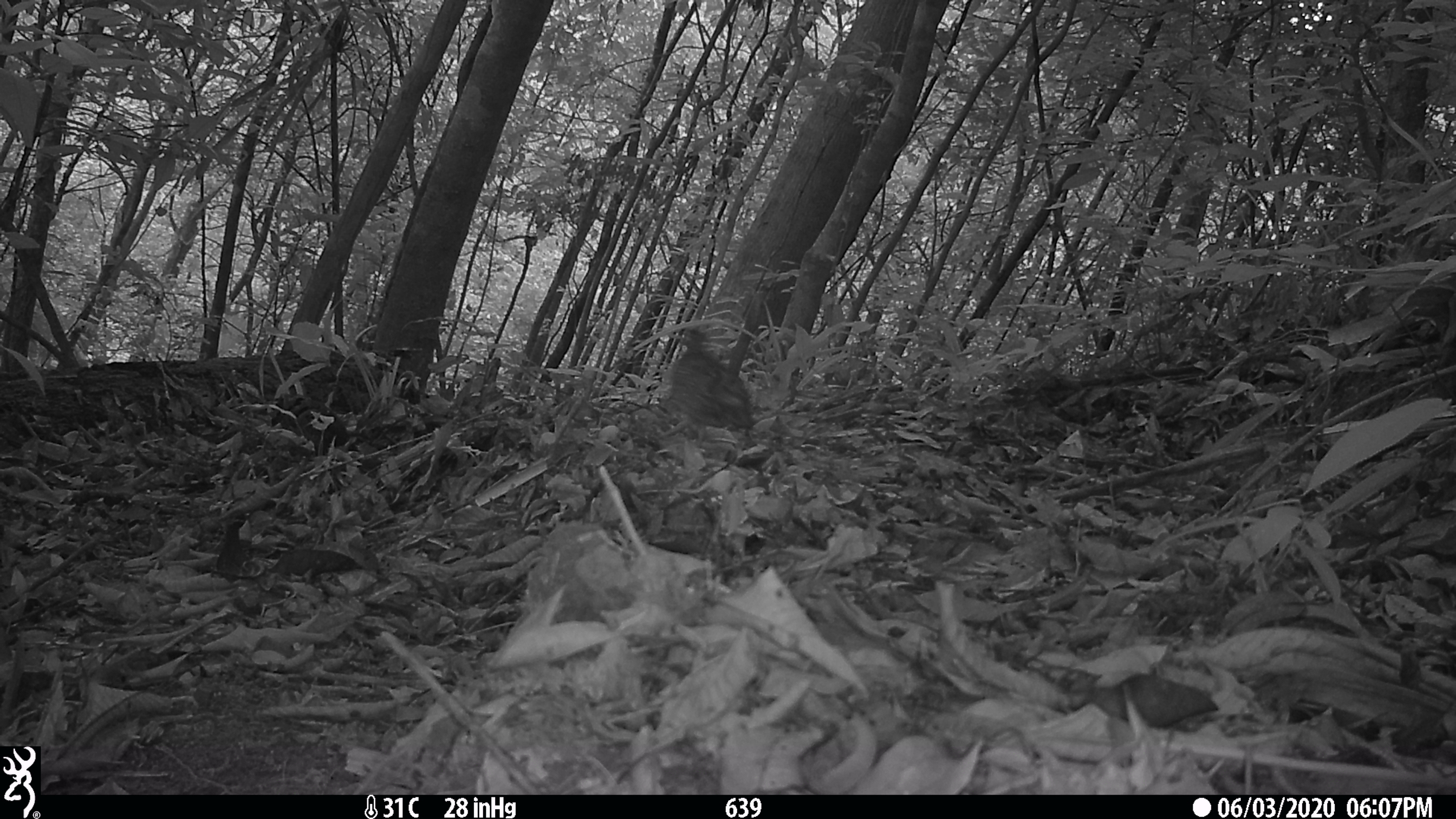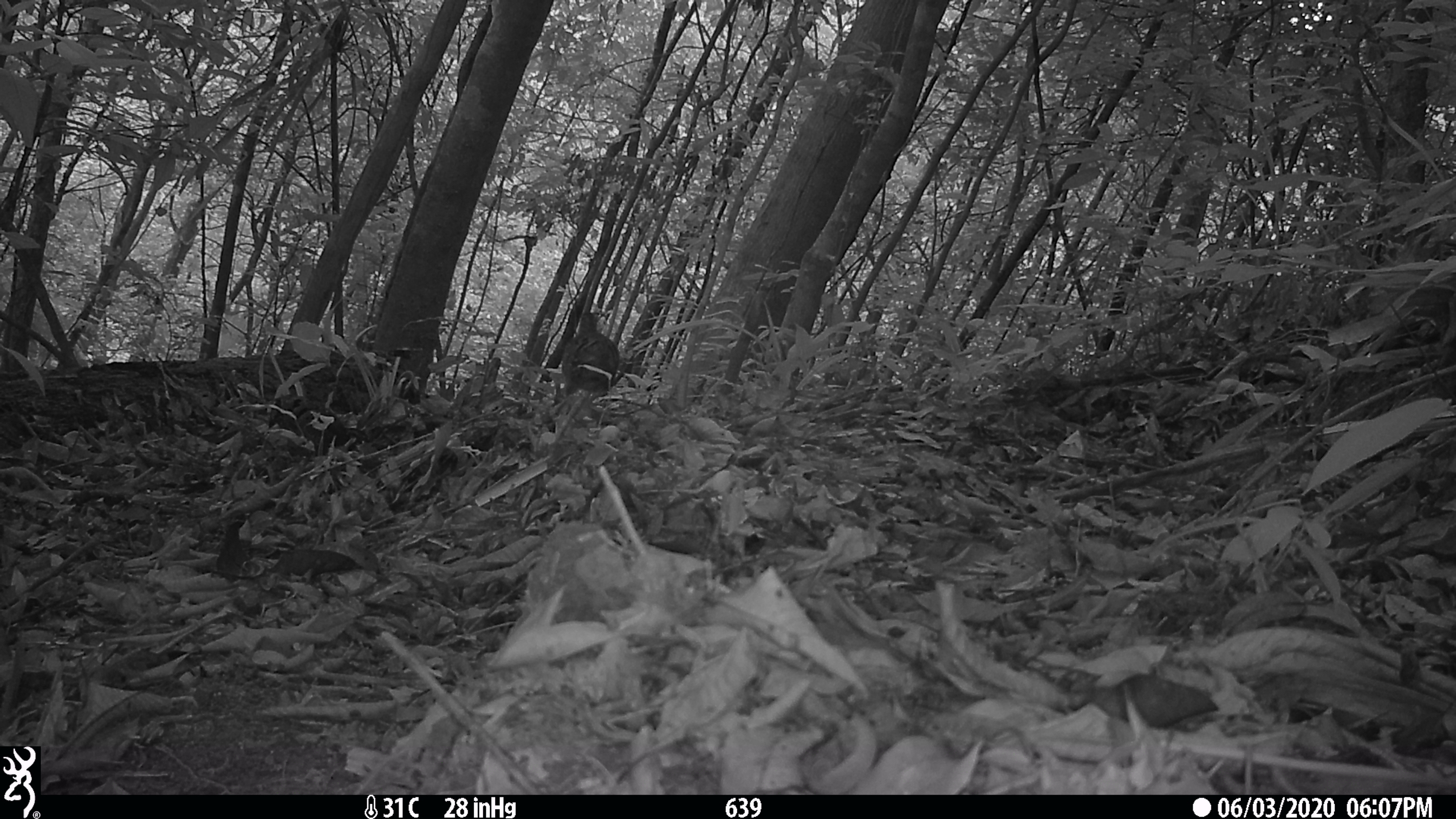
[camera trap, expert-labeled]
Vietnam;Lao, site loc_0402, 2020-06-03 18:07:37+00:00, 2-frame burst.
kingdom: Animalia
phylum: Chordata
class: Aves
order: Galliformes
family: Phasianidae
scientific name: Phasianidae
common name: partridge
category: unidentified partridge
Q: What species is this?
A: Unidentified partridge (partridge) (Phasianidae).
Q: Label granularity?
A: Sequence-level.